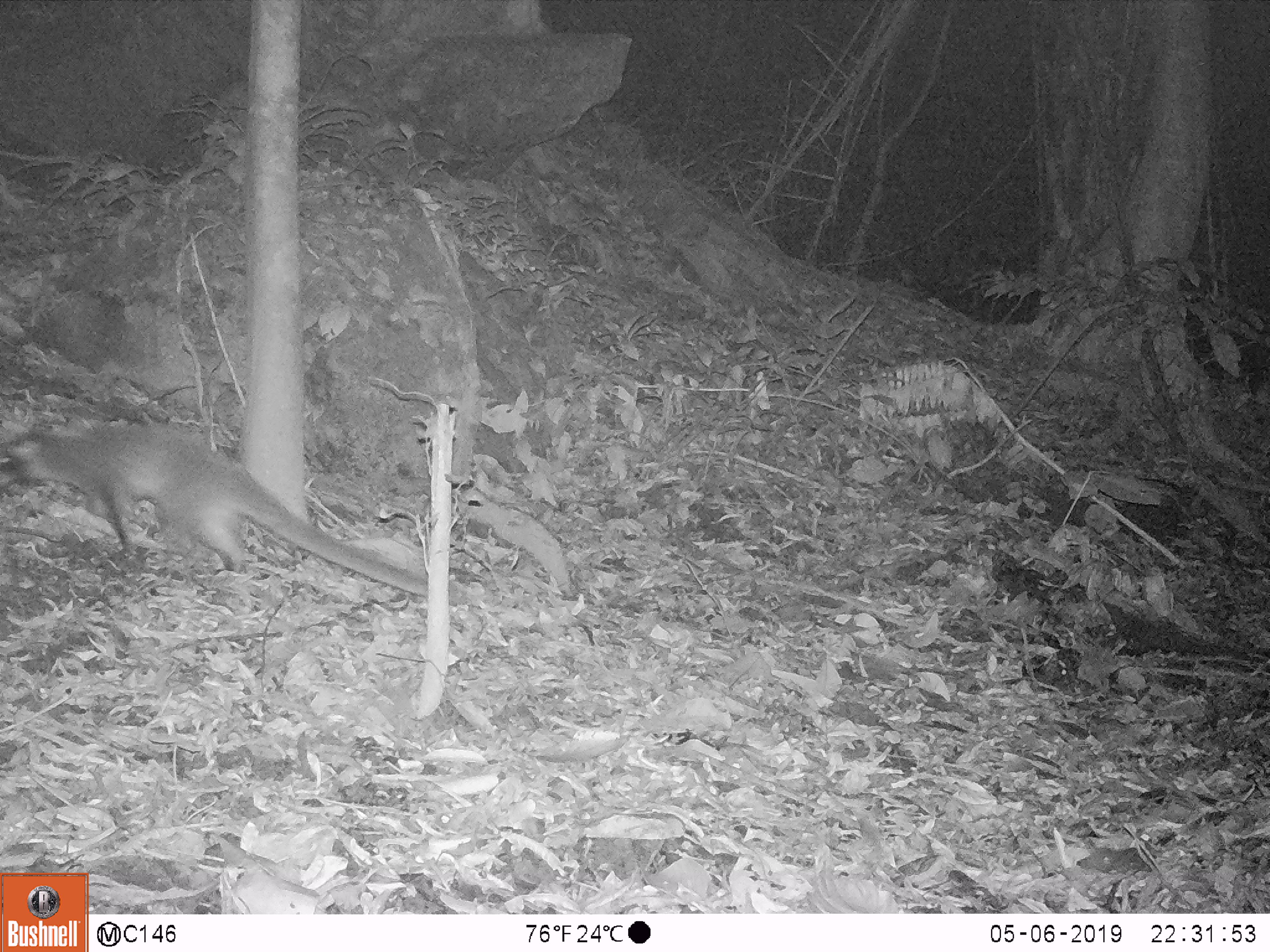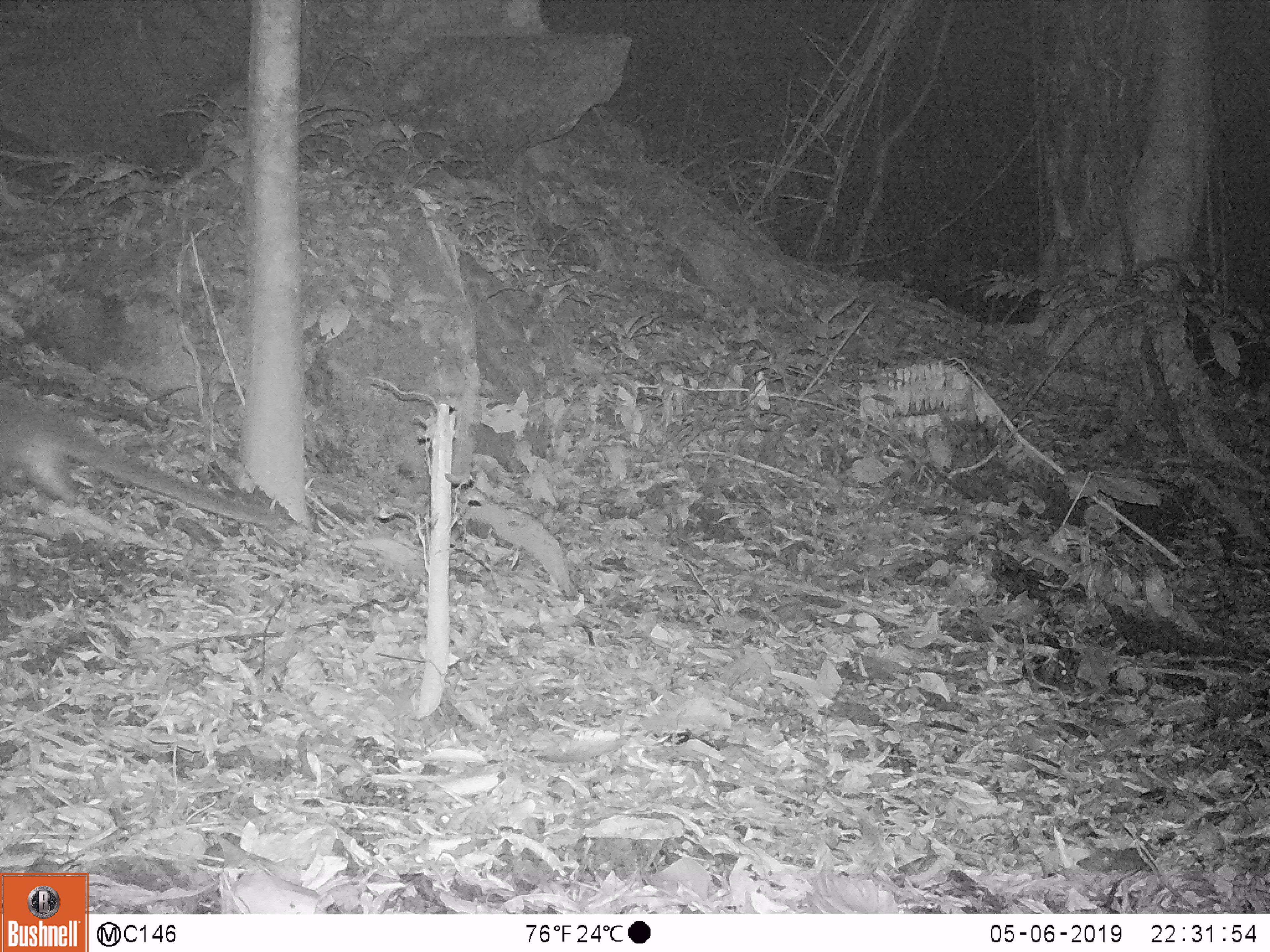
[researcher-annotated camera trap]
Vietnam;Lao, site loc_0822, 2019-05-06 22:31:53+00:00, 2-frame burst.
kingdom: Animalia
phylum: Chordata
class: Mammalia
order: Carnivora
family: Viverridae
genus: Paguma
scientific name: Paguma larvata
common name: masked palm civet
Masked palm civet (Paguma larvata). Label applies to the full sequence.